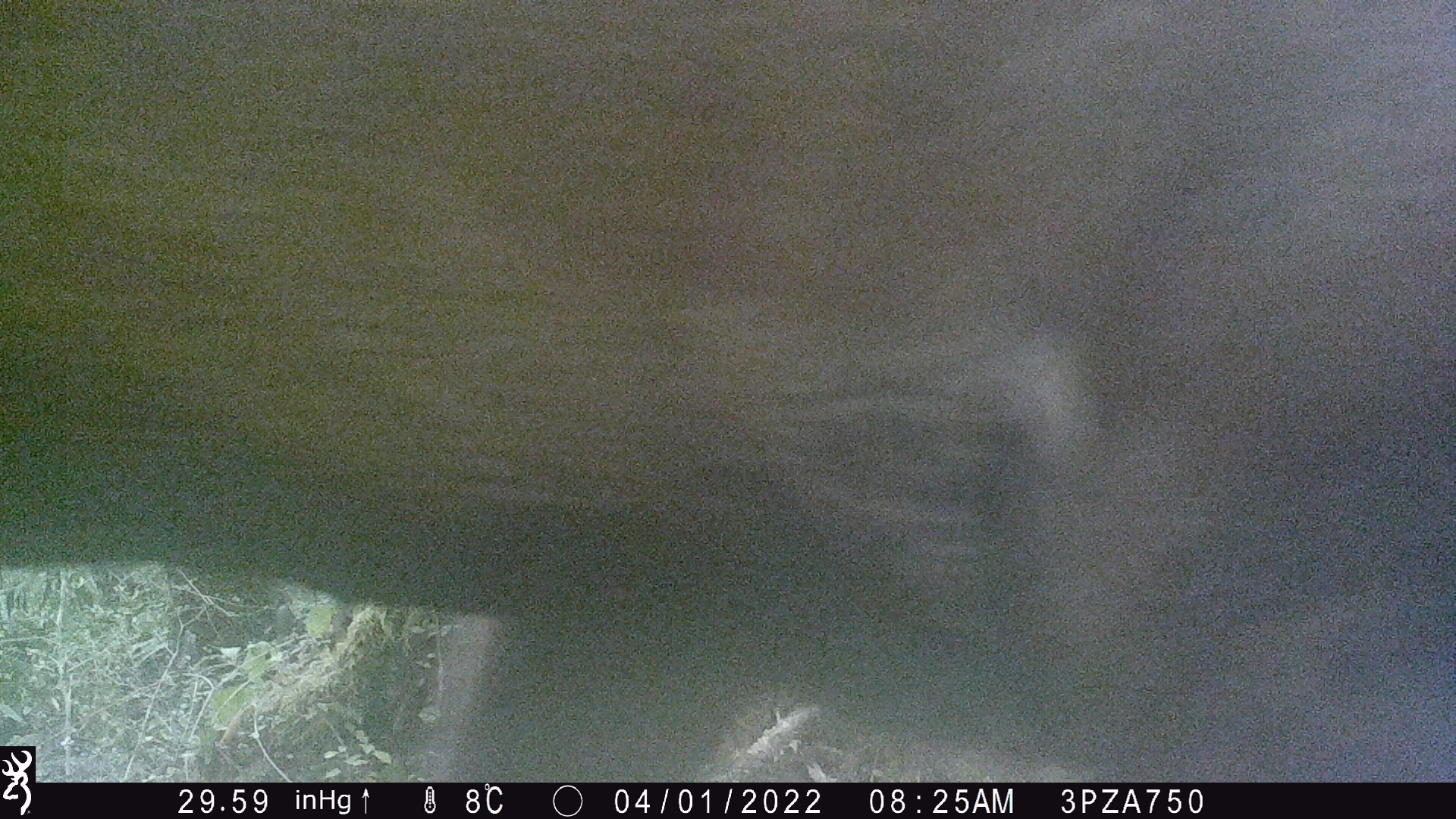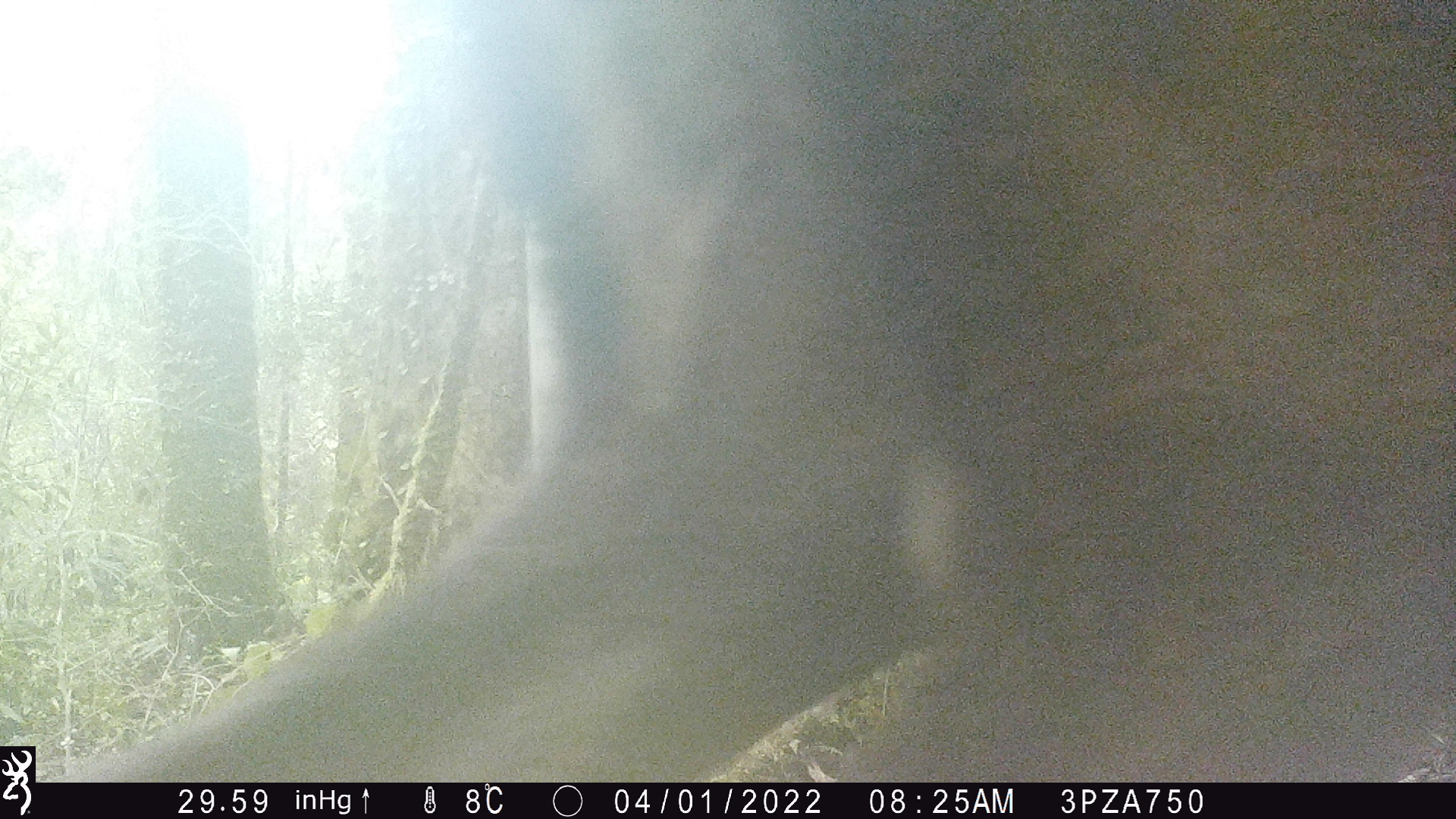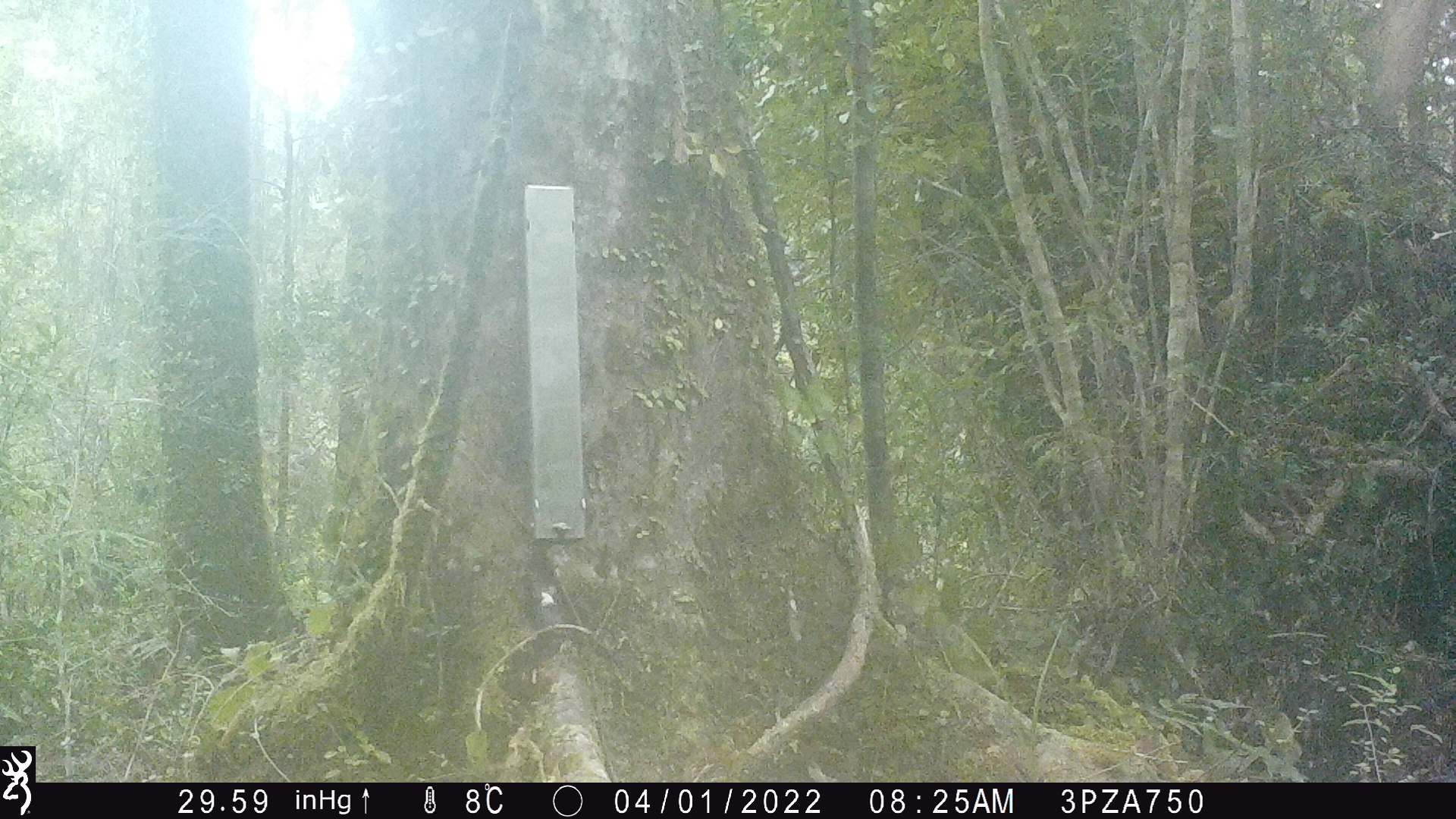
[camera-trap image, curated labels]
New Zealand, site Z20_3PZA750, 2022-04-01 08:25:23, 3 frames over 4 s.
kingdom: Animalia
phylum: Chordata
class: Mammalia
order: Artiodactyla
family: Cervidae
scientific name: Cervidae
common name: deer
Deer (Cervidae).